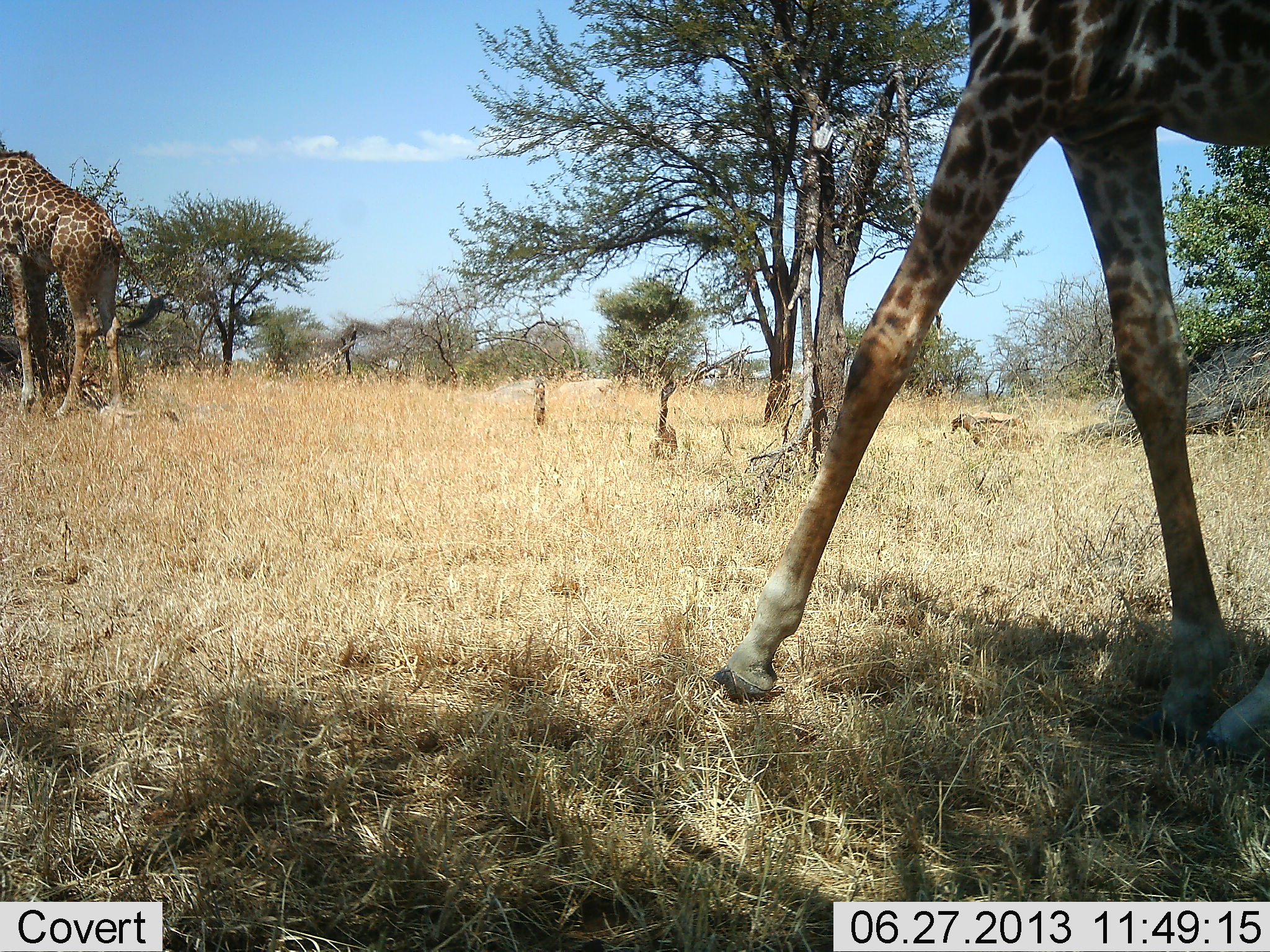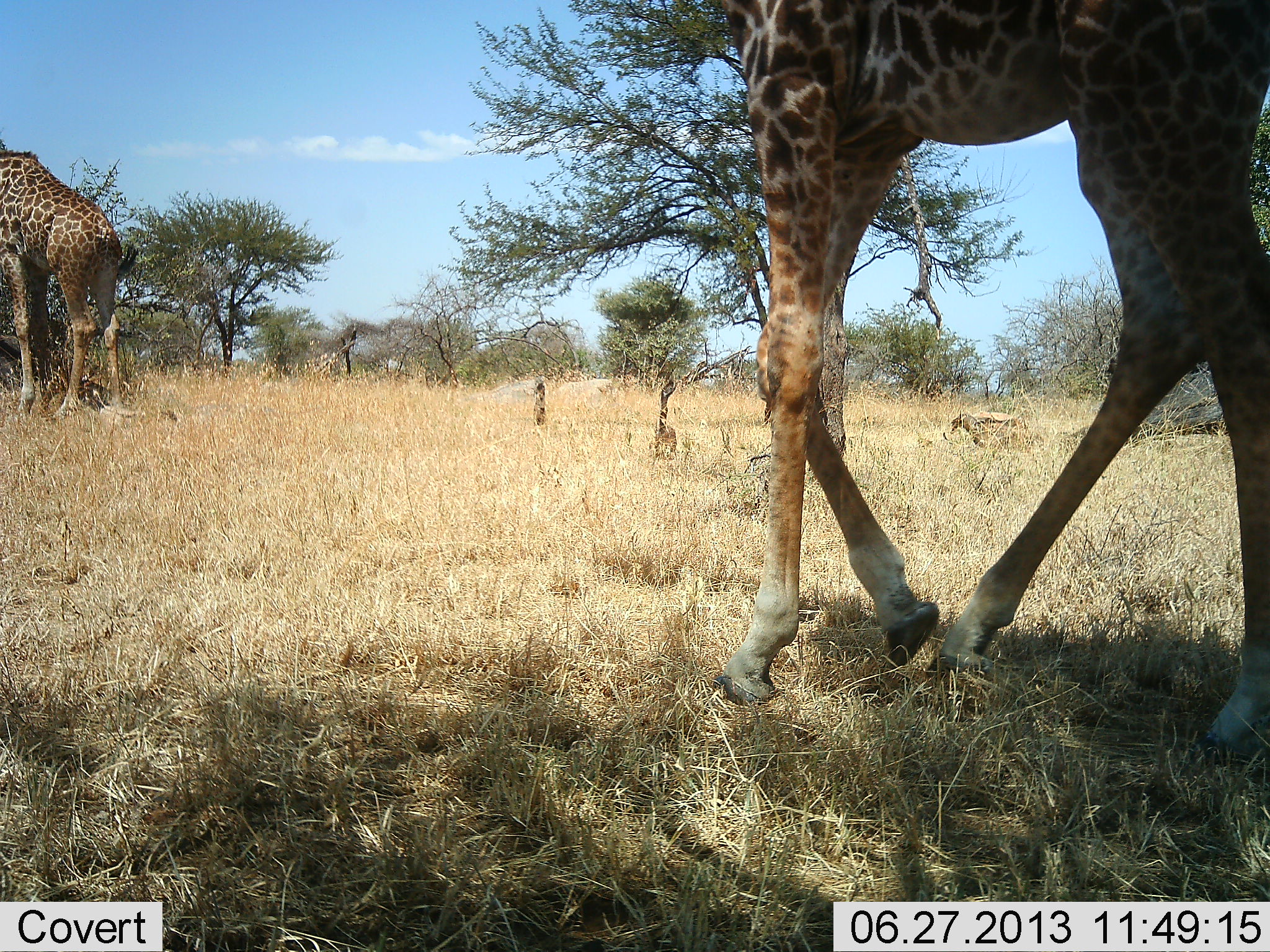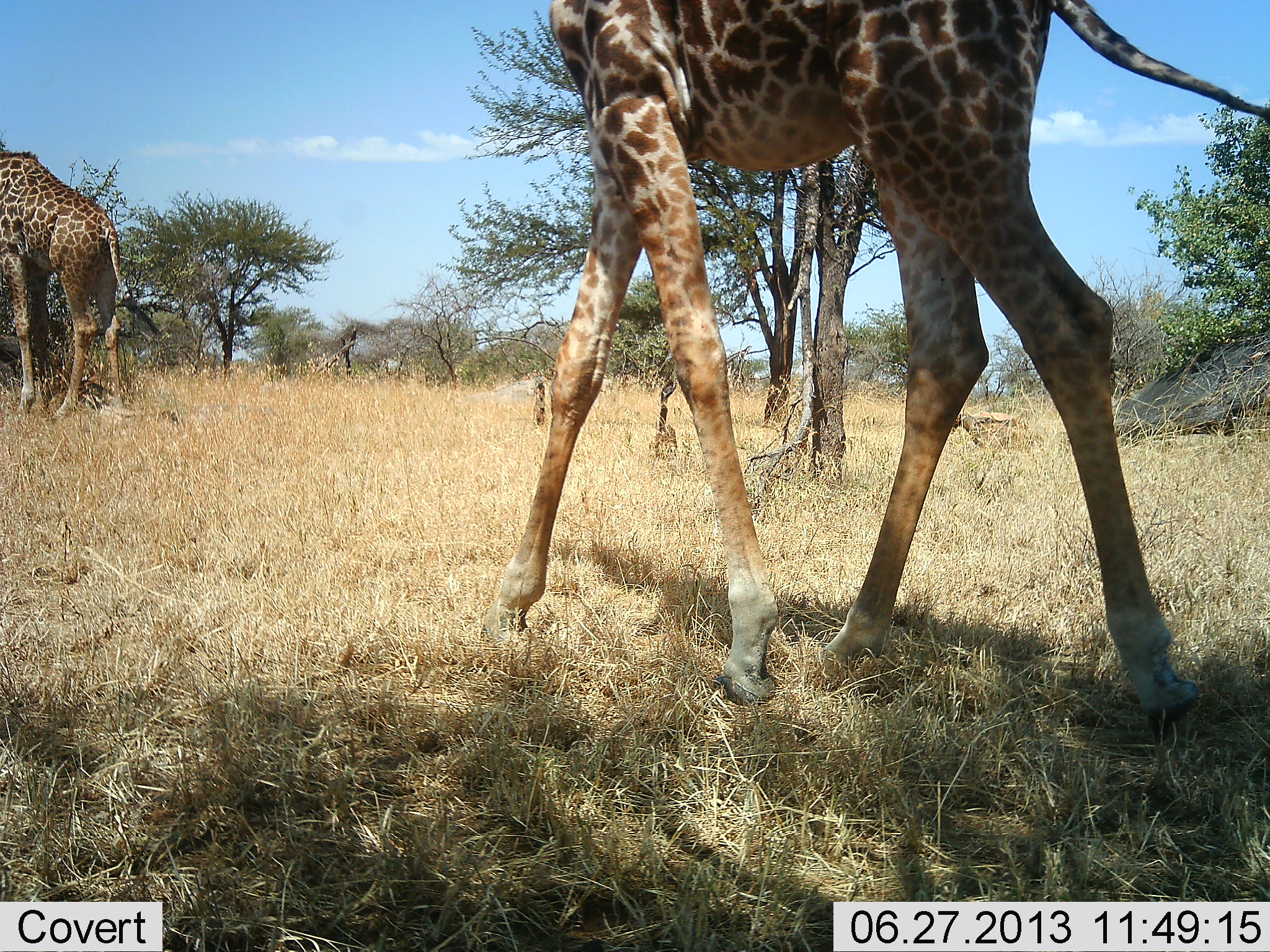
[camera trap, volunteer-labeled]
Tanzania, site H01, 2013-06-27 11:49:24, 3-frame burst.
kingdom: Animalia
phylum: Chordata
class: Mammalia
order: Artiodactyla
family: Giraffidae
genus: Giraffa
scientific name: Giraffa camelopardalis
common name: giraffe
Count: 2.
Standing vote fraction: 70%.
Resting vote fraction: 0%.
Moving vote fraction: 90%.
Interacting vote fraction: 0%.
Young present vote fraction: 0%.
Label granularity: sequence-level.